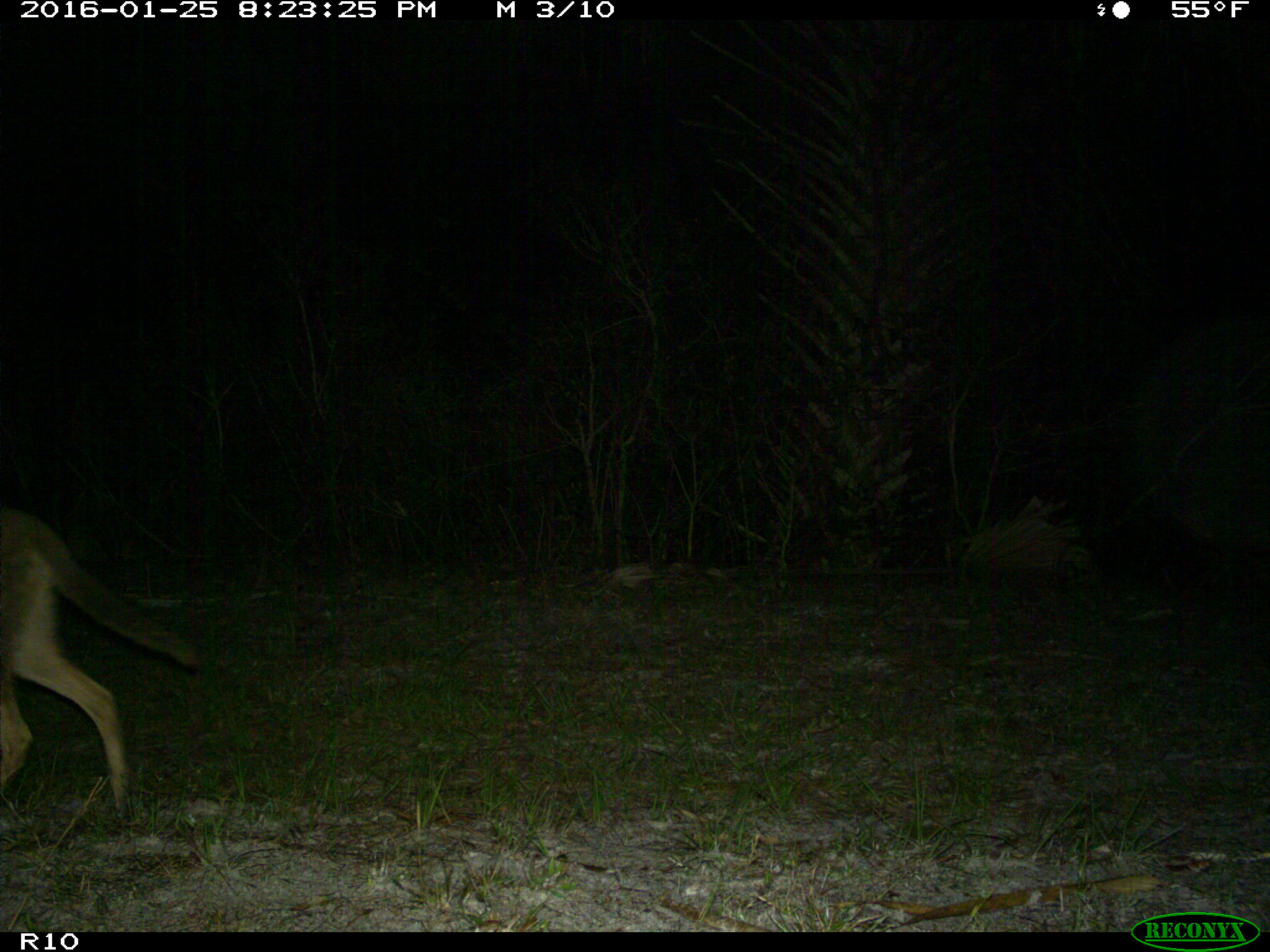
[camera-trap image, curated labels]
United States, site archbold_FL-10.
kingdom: Animalia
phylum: Chordata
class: Mammalia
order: Carnivora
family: Canidae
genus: Canis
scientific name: Canis latrans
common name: coyote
Canis latrans (coyote).